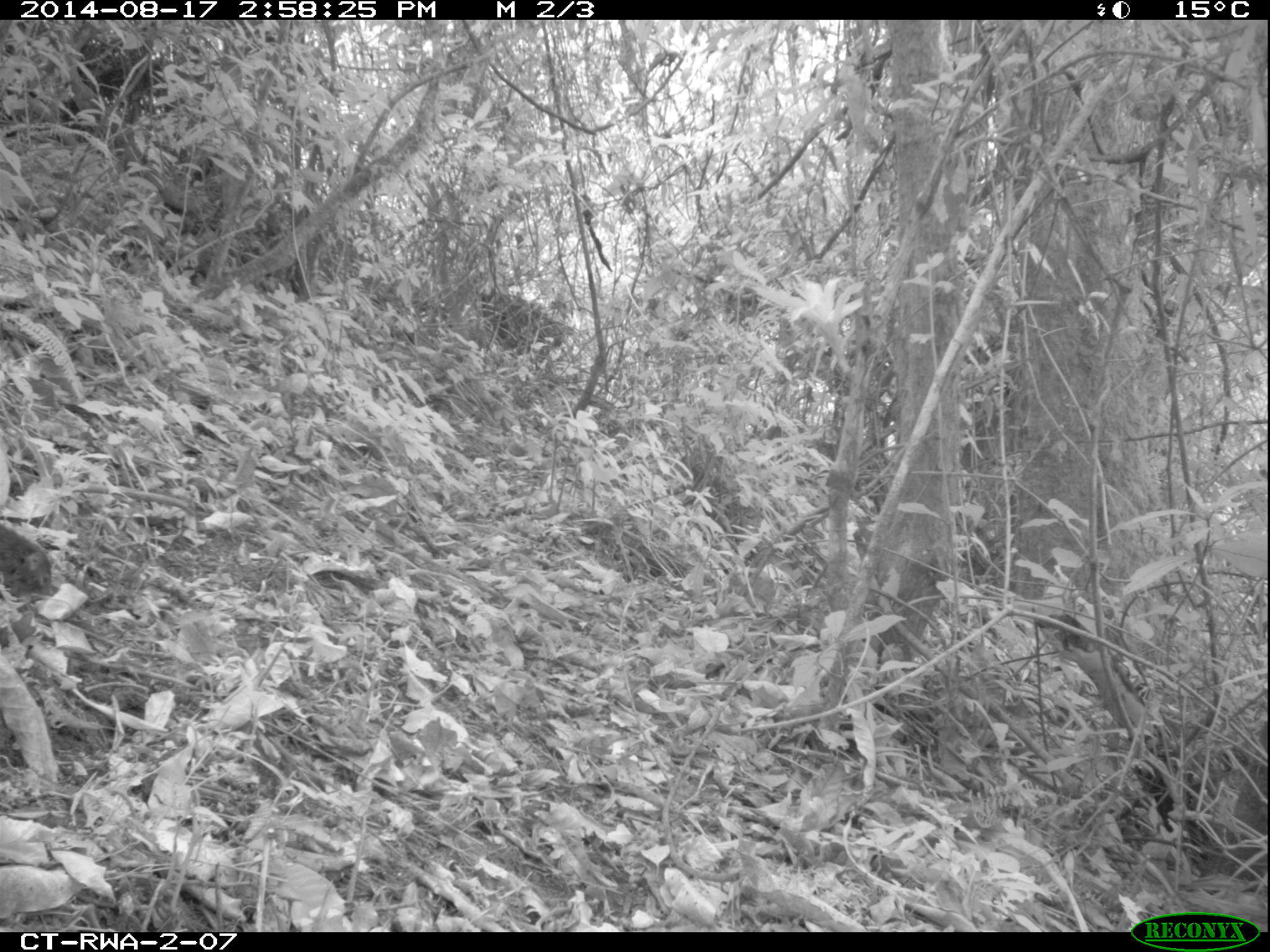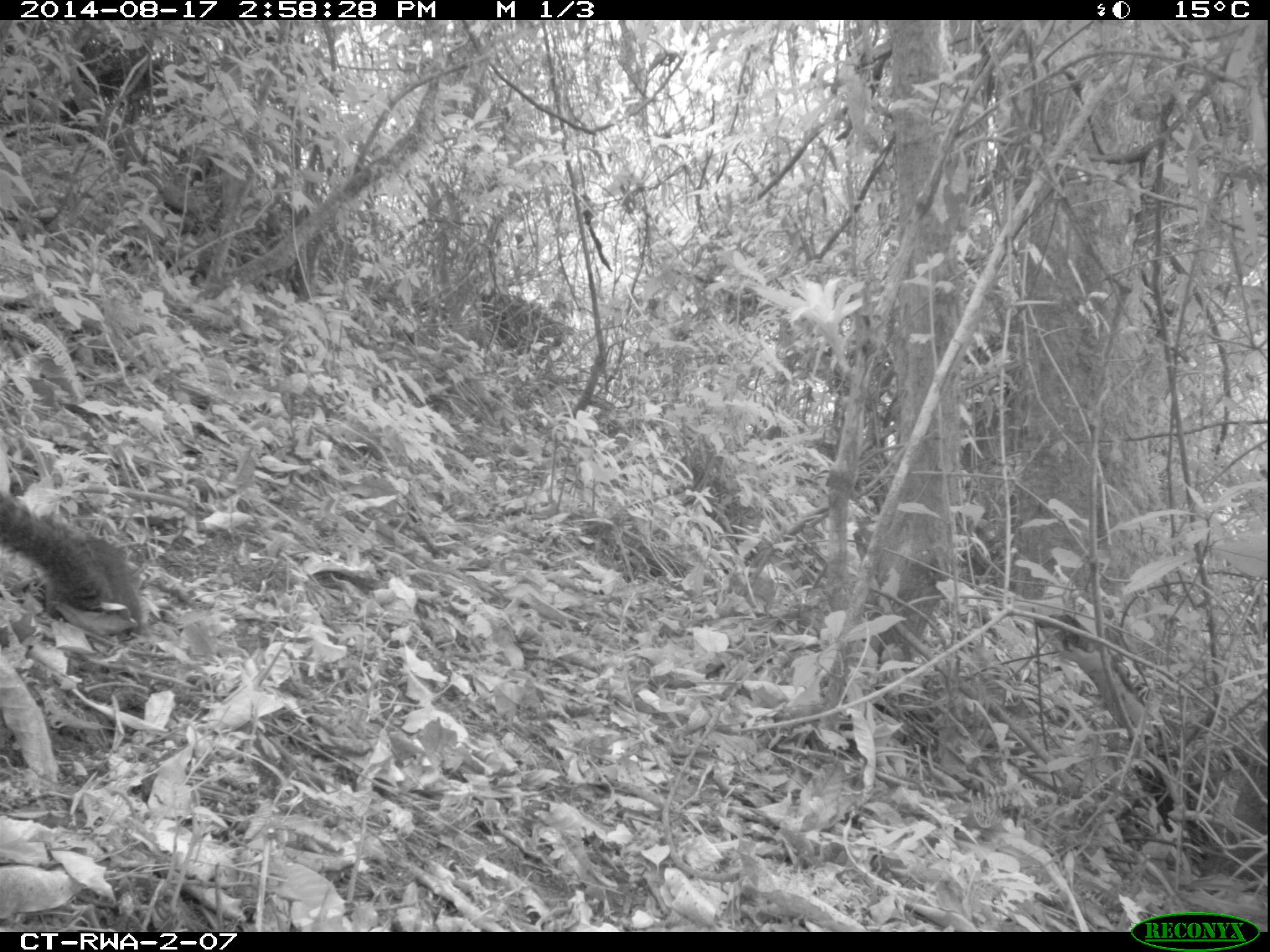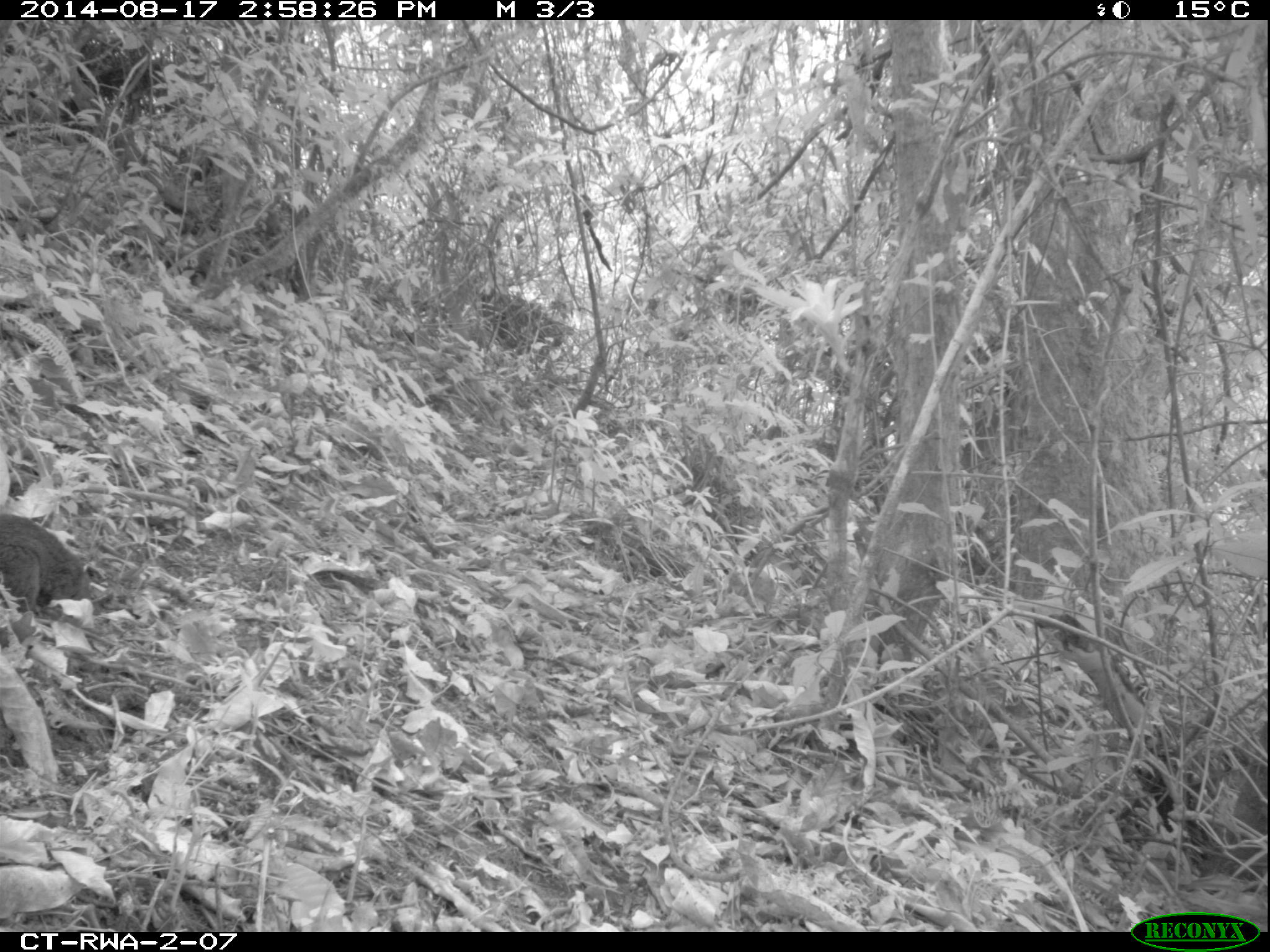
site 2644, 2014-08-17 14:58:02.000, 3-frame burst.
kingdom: Animalia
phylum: Chordata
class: Mammalia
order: Rodentia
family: Sciuridae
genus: Funisciurus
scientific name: Funisciurus carruthersi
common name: carruther's mountain squirrel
Funisciurus carruthersi (carruther's mountain squirrel), count 1.